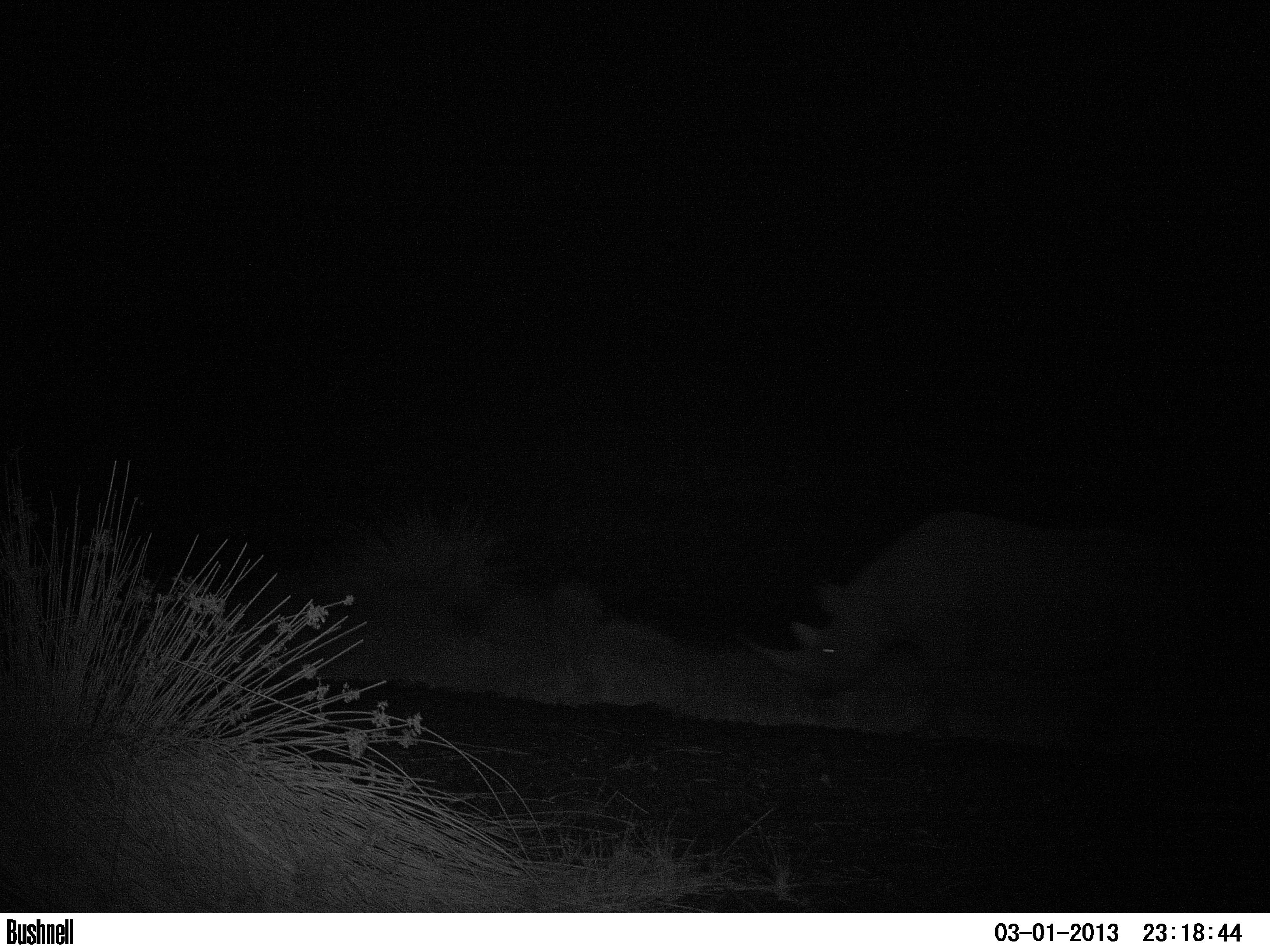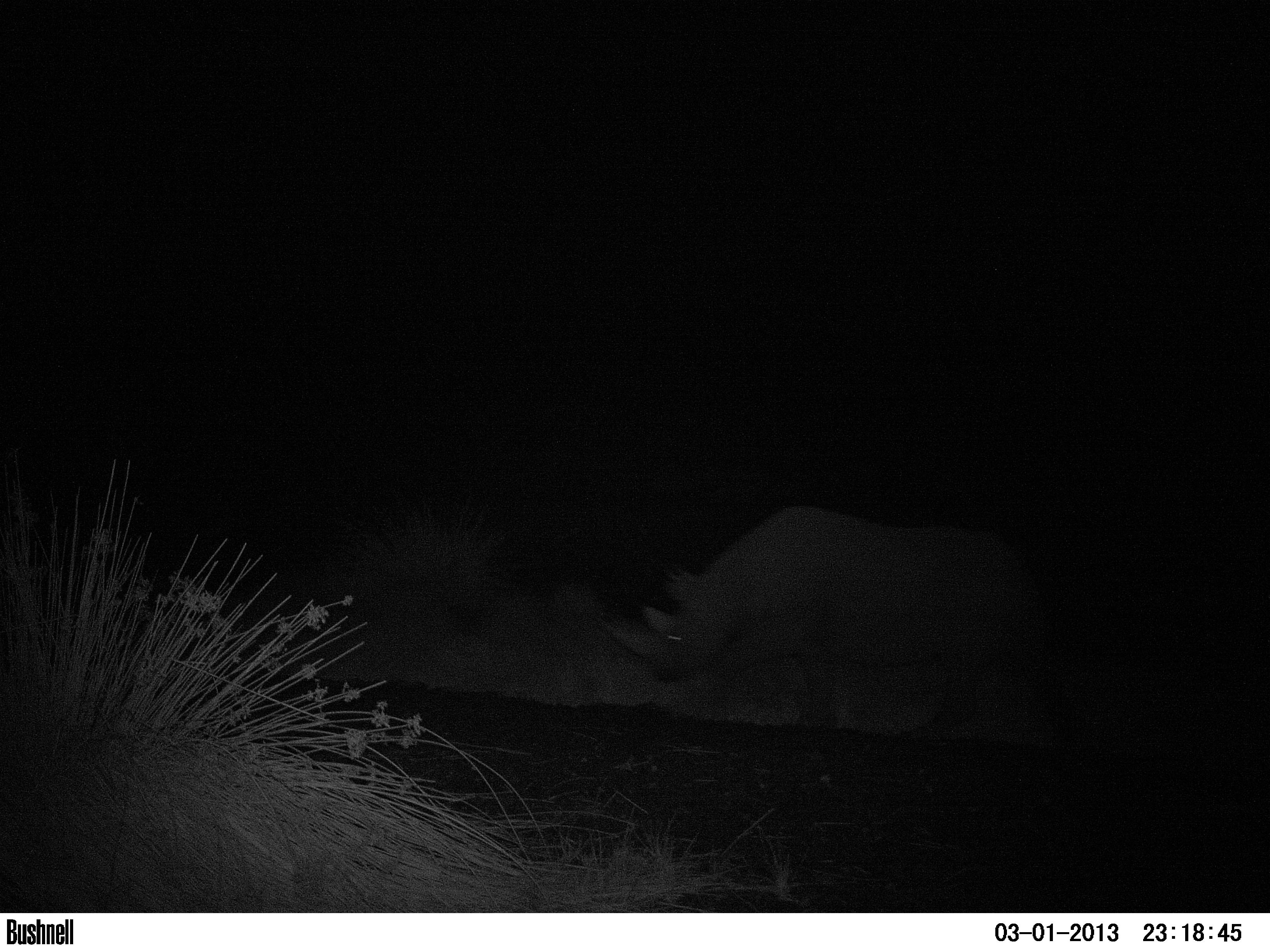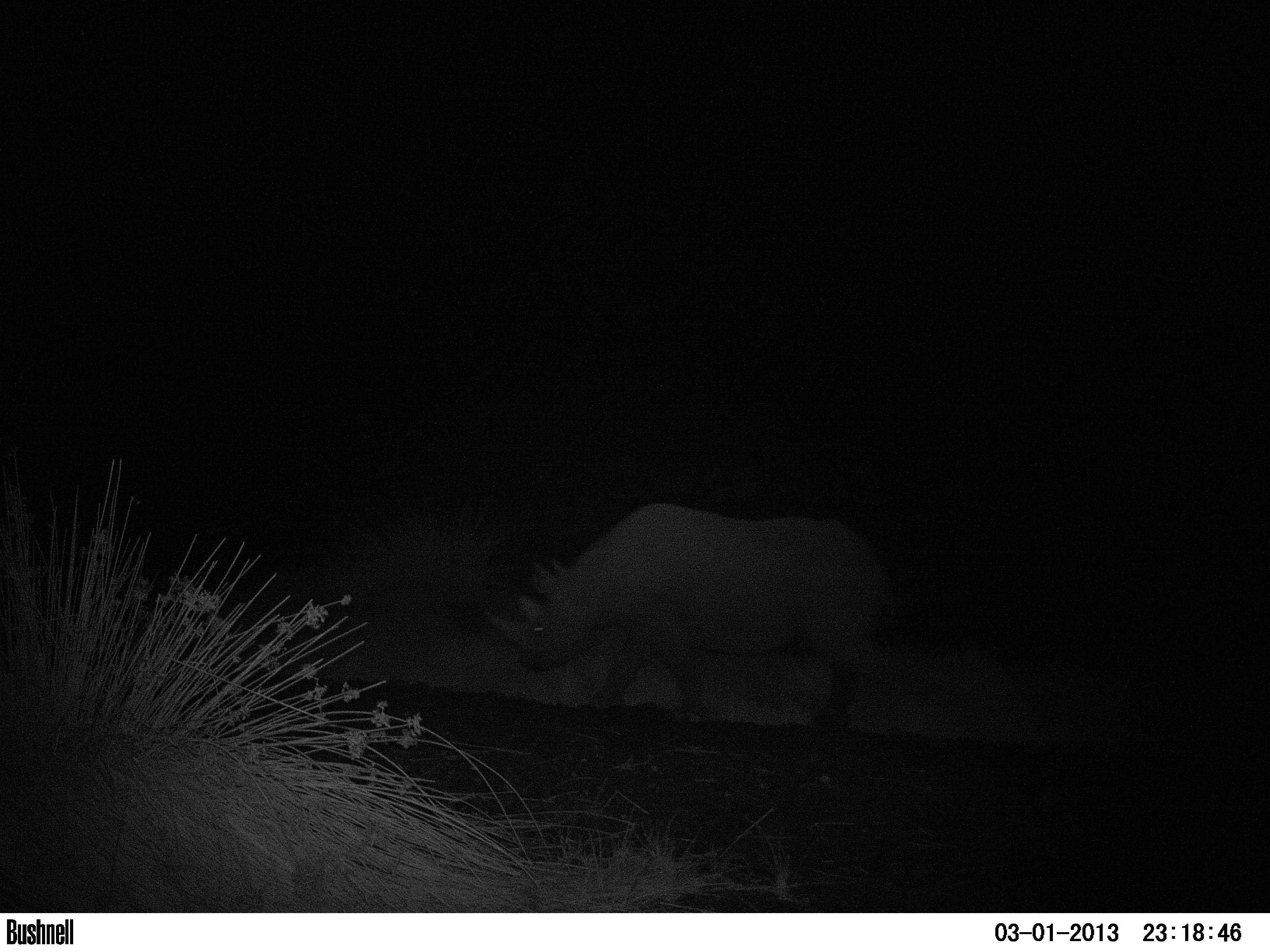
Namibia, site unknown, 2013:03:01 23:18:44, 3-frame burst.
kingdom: Animalia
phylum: Chordata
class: Mammalia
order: Perissodactyla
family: Rhinocerotidae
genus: Diceros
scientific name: Diceros bicornis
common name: black rhinoceros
Diceros bicornis (black rhinoceros).